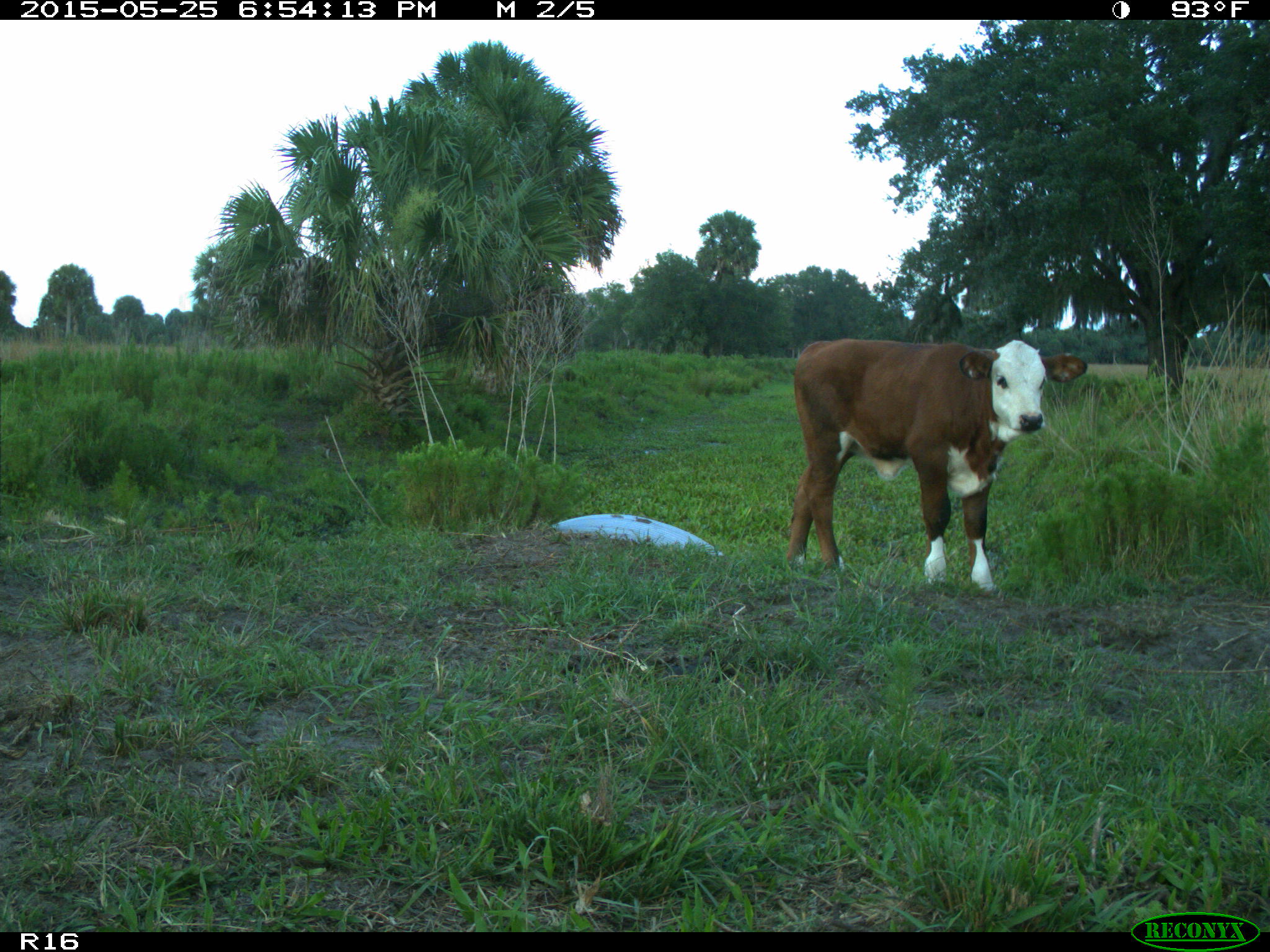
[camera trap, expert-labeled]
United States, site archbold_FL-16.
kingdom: Animalia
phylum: Chordata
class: Mammalia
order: Artiodactyla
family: Bovidae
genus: Bos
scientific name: Bos taurus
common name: domestic cow